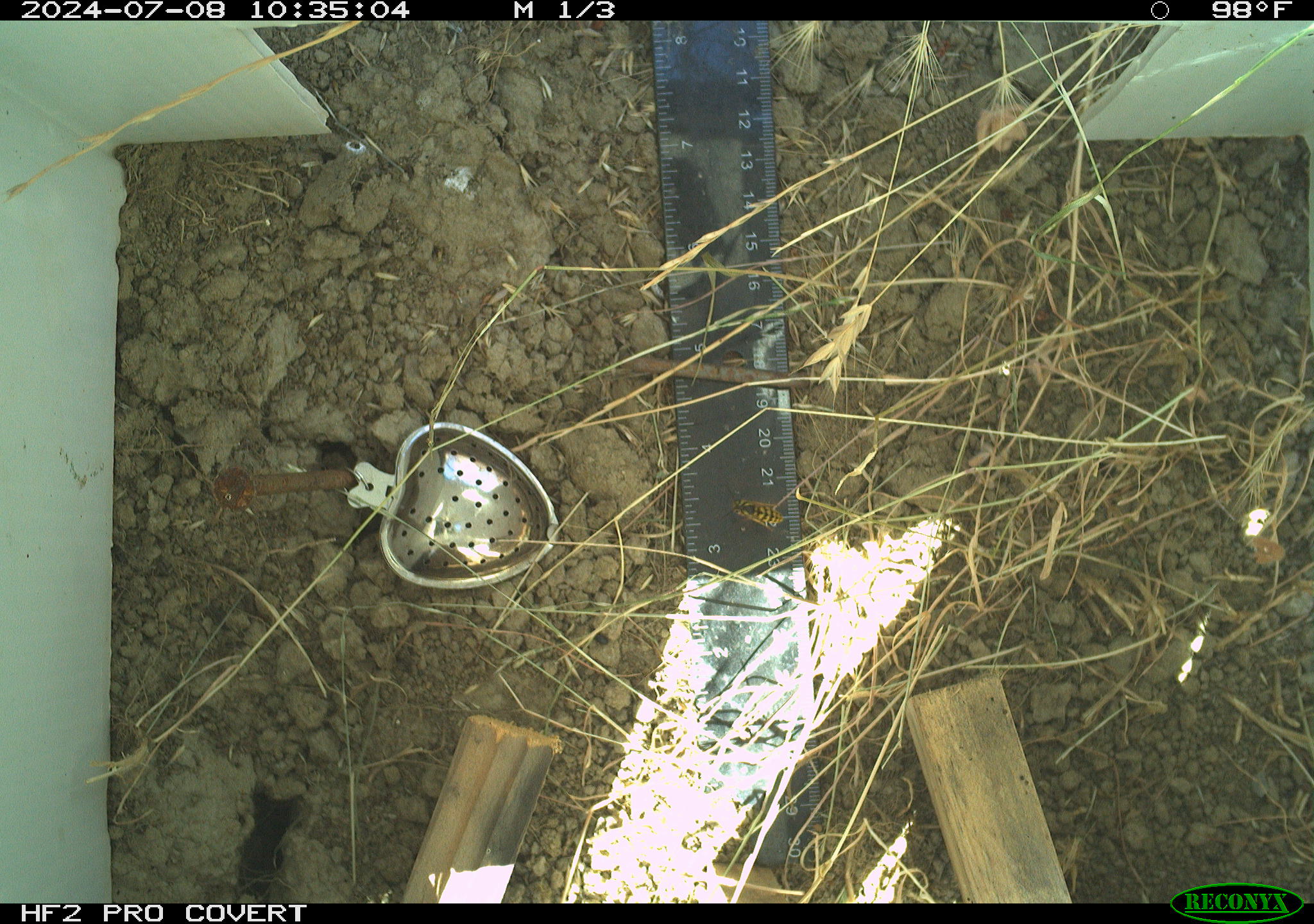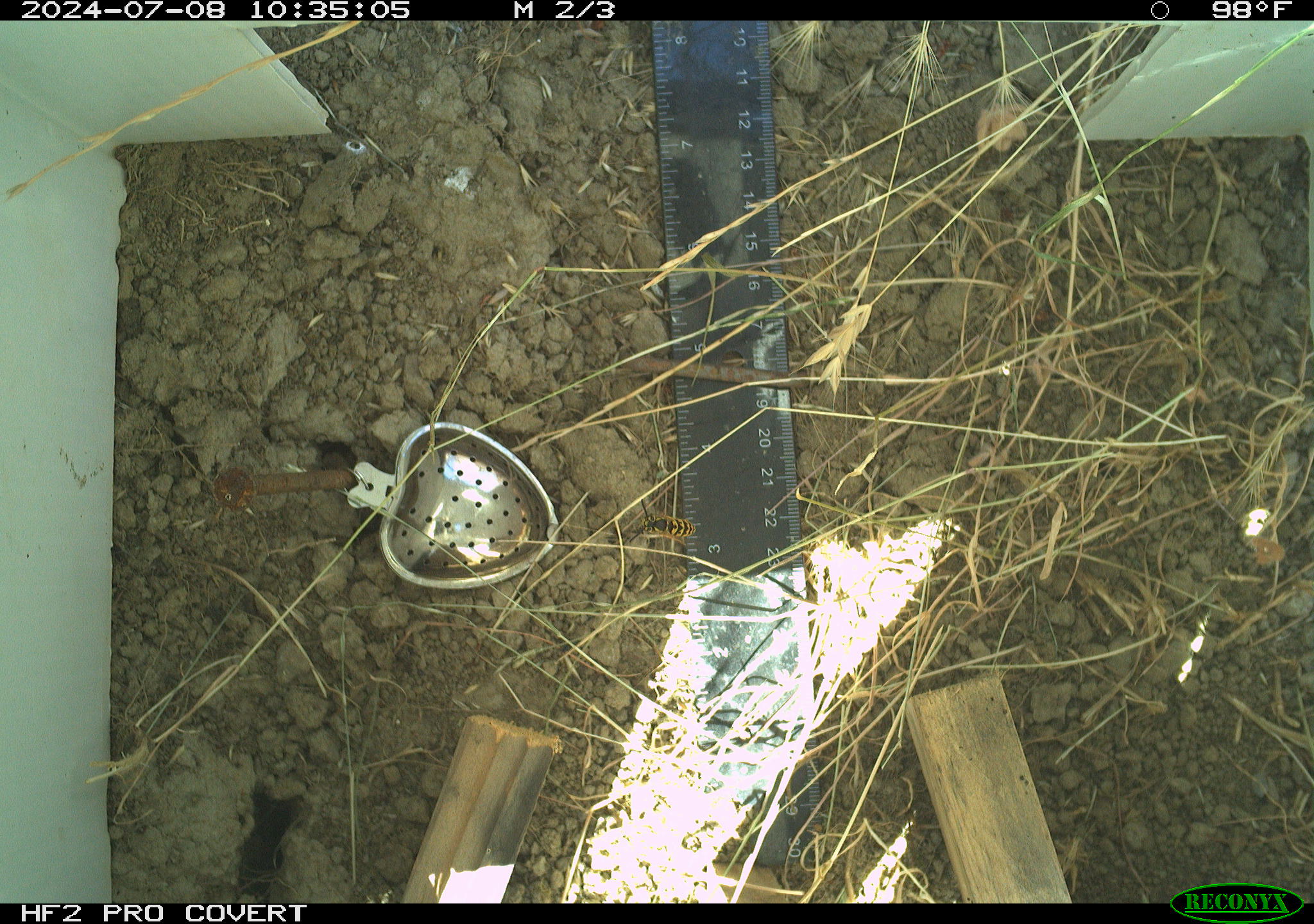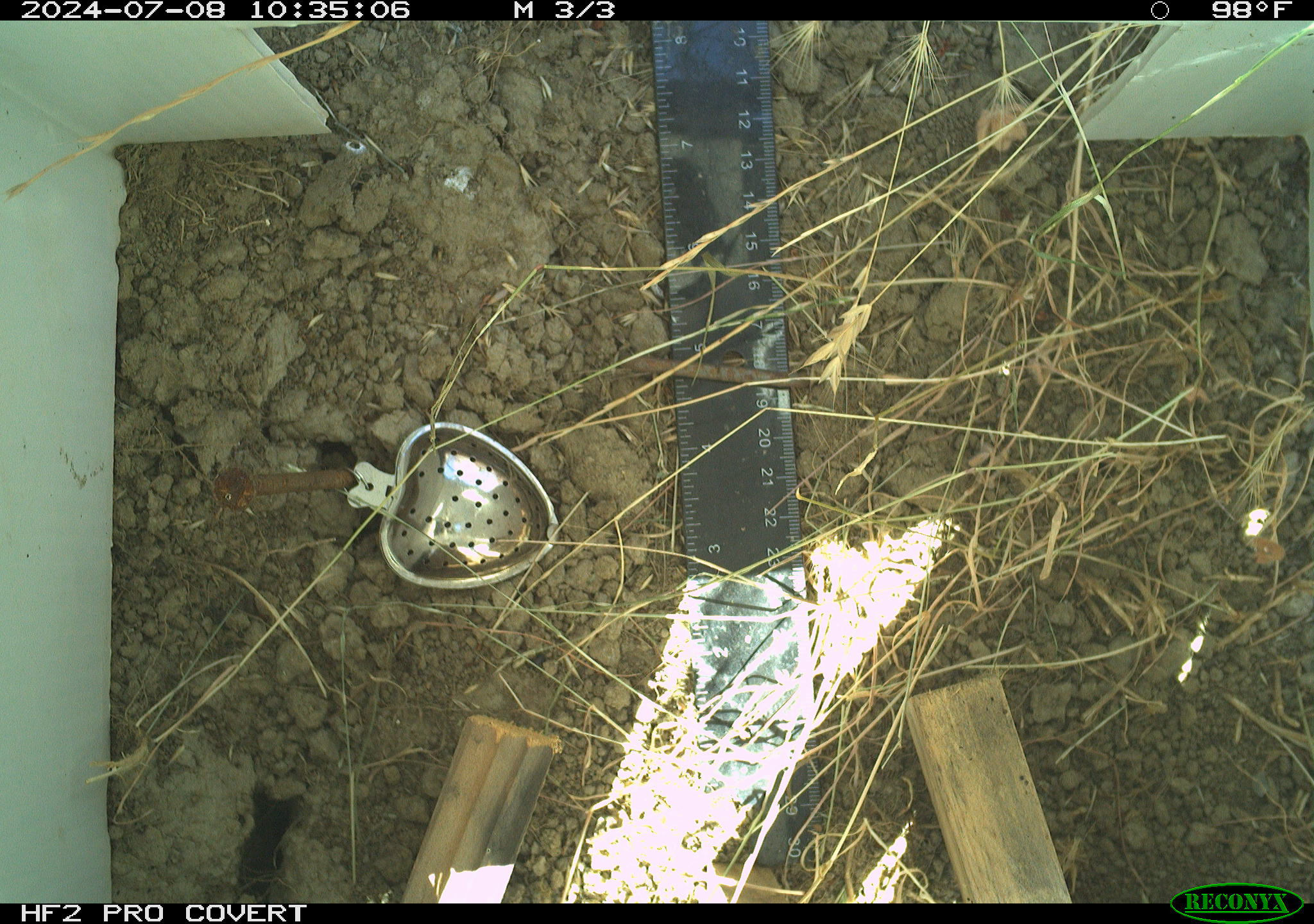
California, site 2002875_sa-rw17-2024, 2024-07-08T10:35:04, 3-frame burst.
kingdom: Animalia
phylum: Arthropoda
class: Insecta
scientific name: Insecta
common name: insect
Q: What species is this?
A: Insect (Insecta).